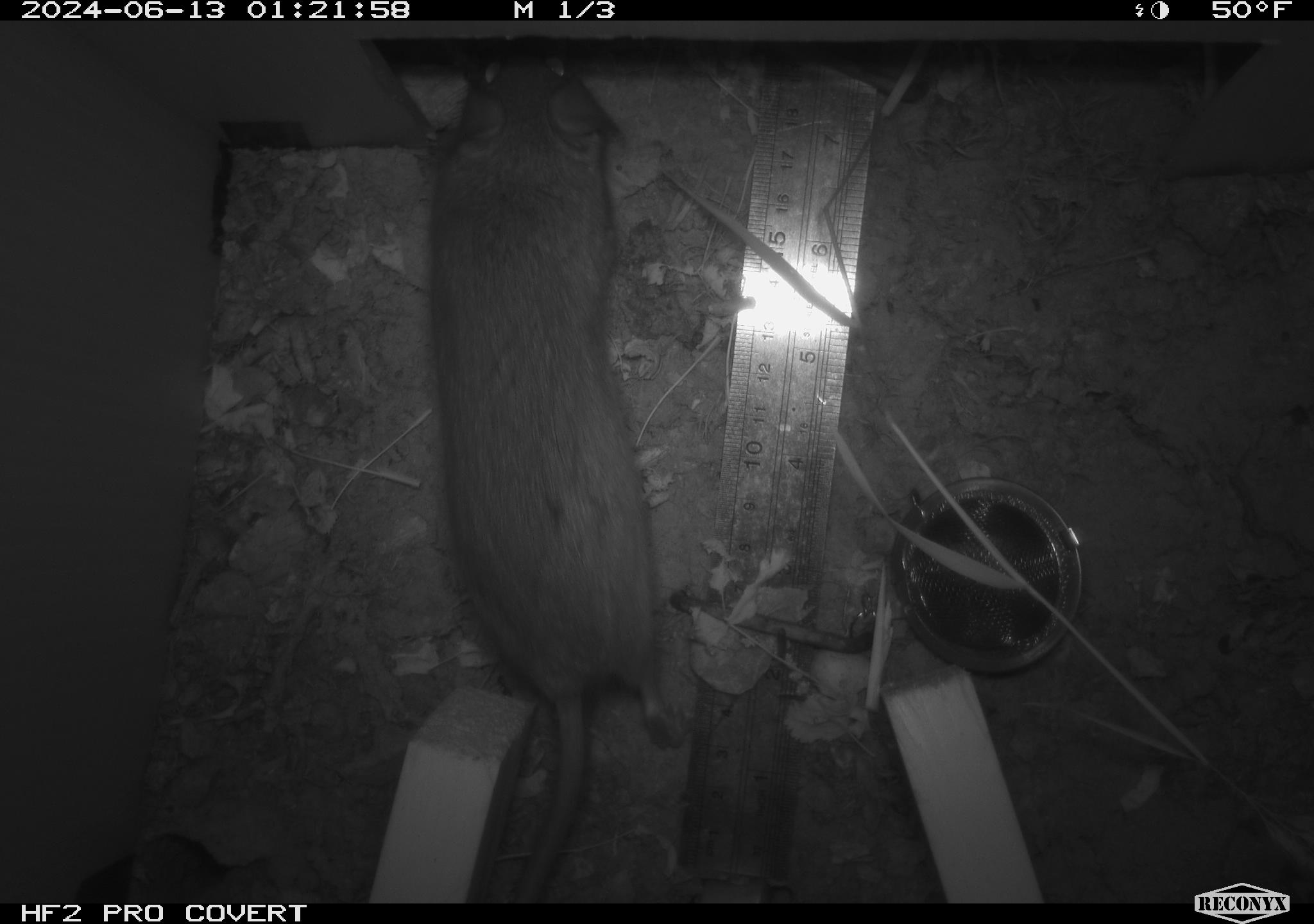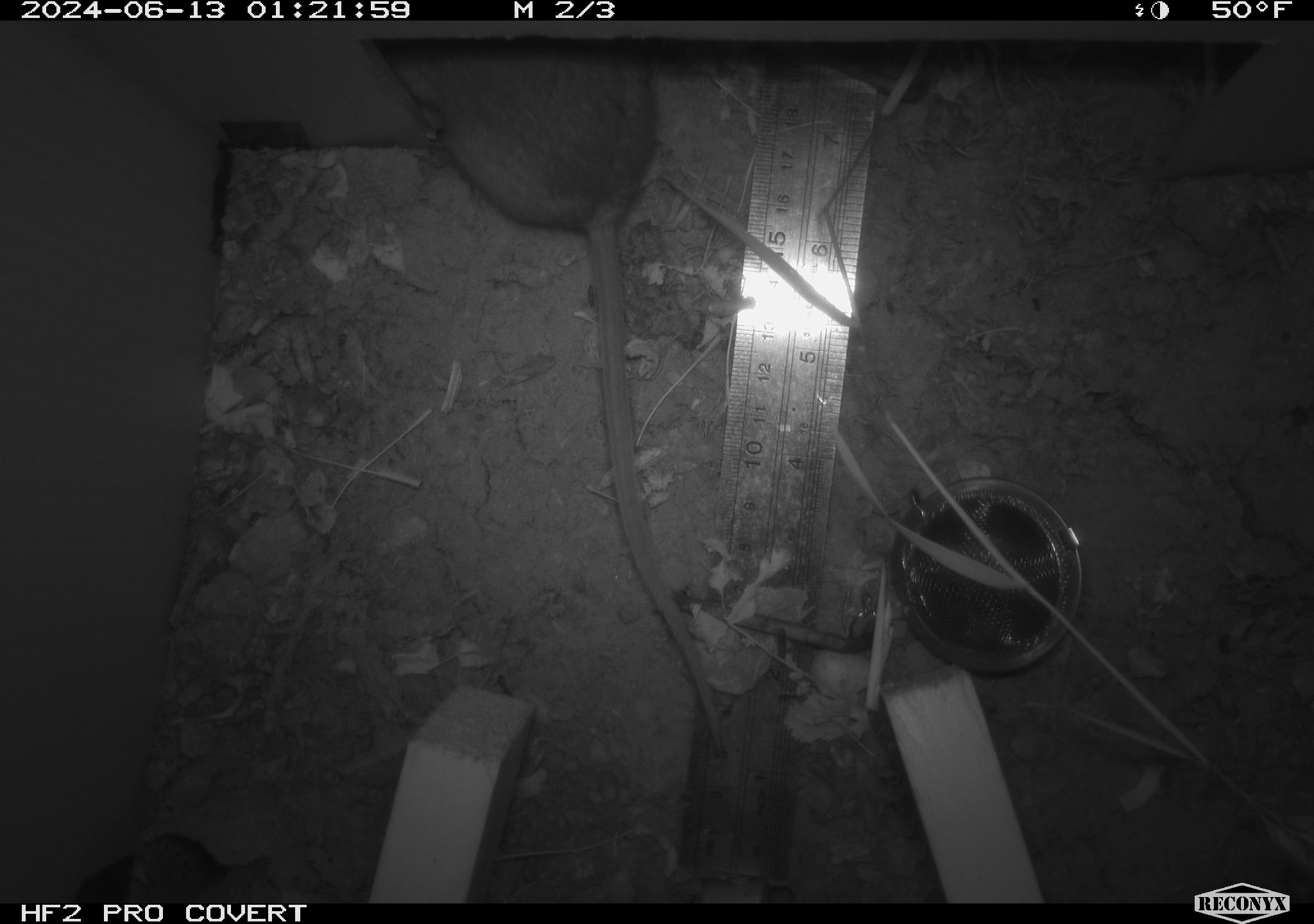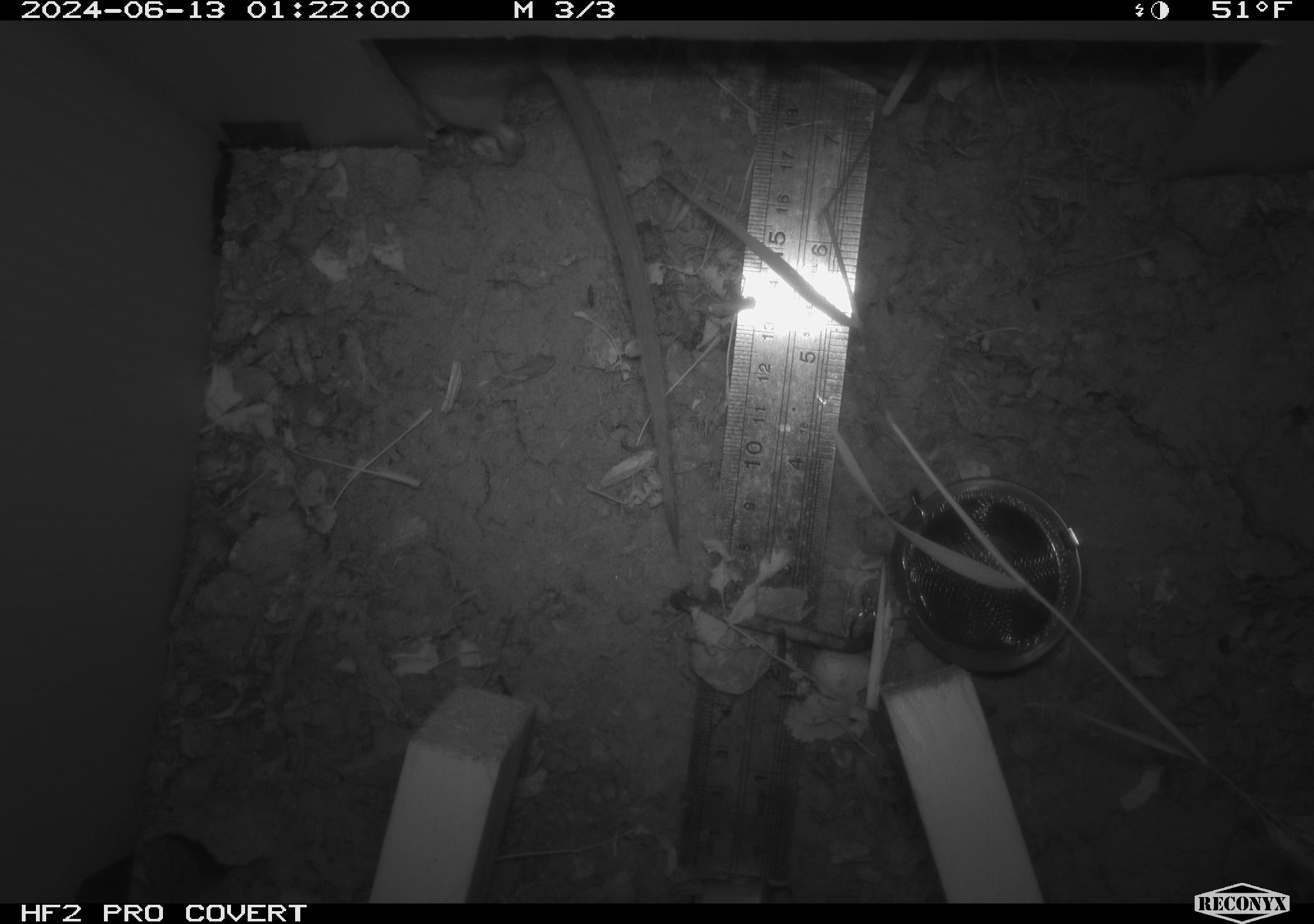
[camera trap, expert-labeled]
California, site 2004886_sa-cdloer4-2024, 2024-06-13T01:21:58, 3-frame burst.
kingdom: Animalia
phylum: Chordata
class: Mammalia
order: Rodentia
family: Cricetidae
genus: Neotoma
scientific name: Neotoma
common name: pack rat or woodrat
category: neotoma species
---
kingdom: Animalia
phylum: Chordata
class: Mammalia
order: Rodentia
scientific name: Rodentia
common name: rodent